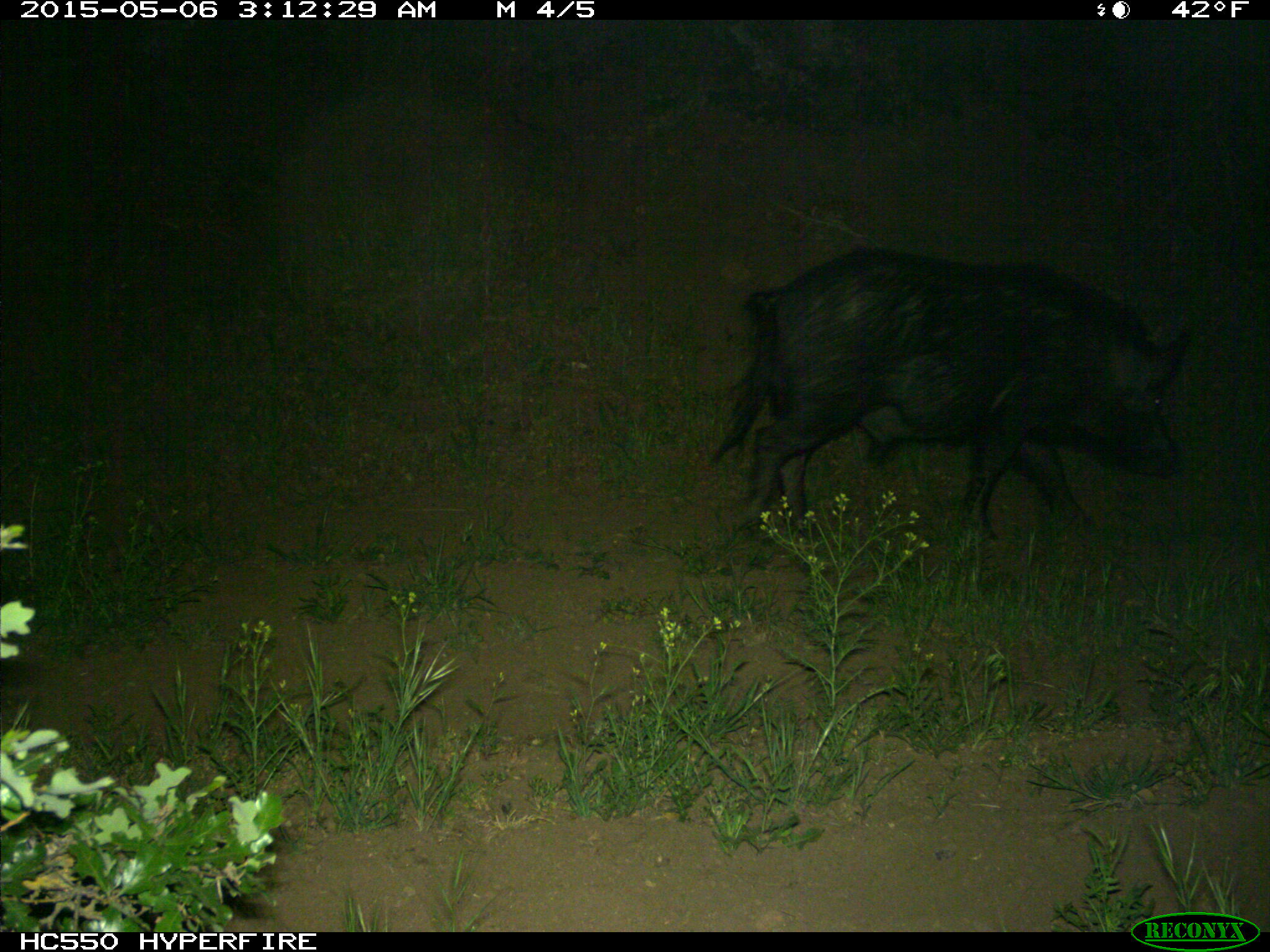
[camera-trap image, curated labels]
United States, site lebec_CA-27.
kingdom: Animalia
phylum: Chordata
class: Mammalia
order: Artiodactyla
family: Suidae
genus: Sus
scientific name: Sus scrofa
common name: wild boar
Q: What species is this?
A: Sus scrofa (wild boar).